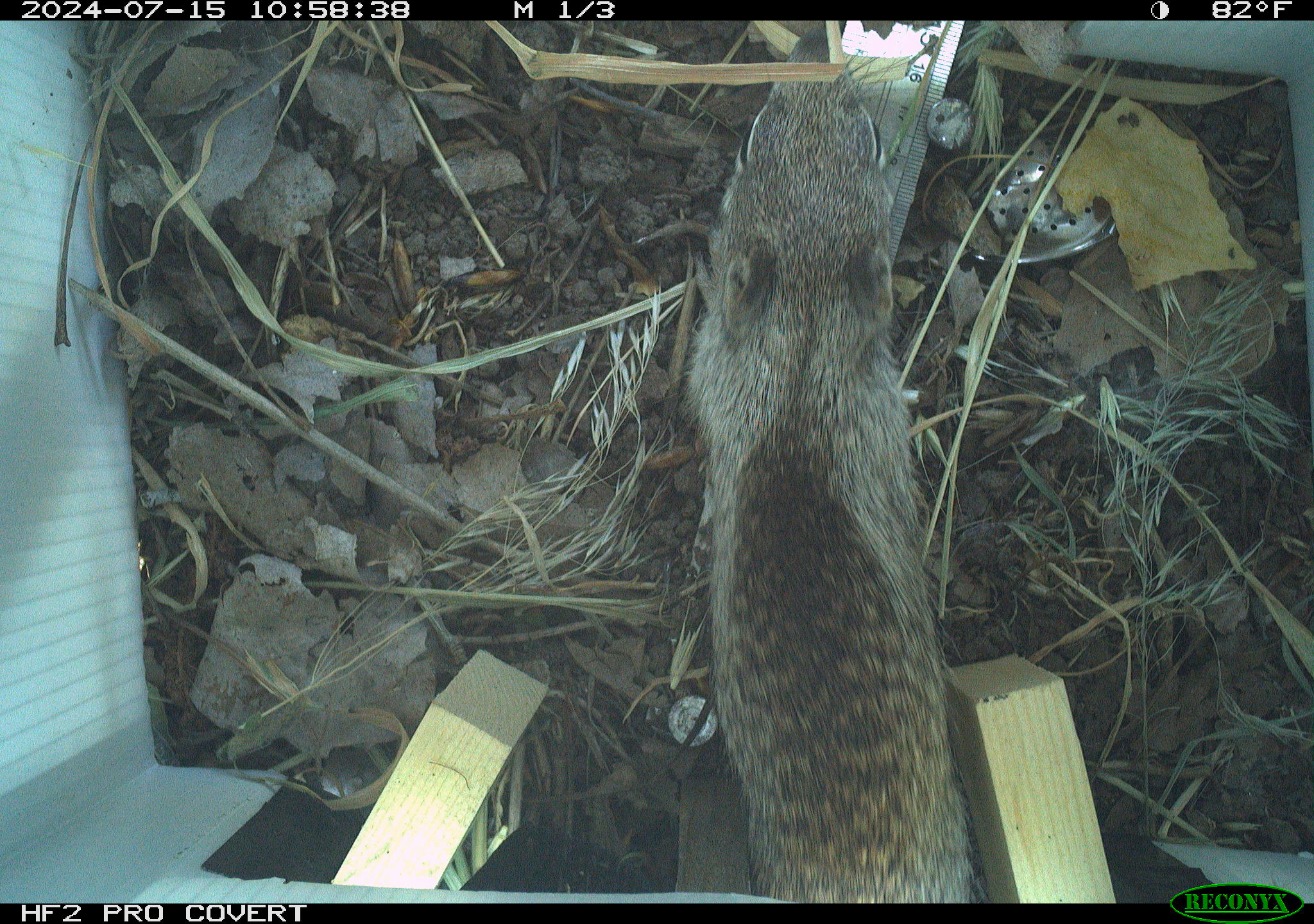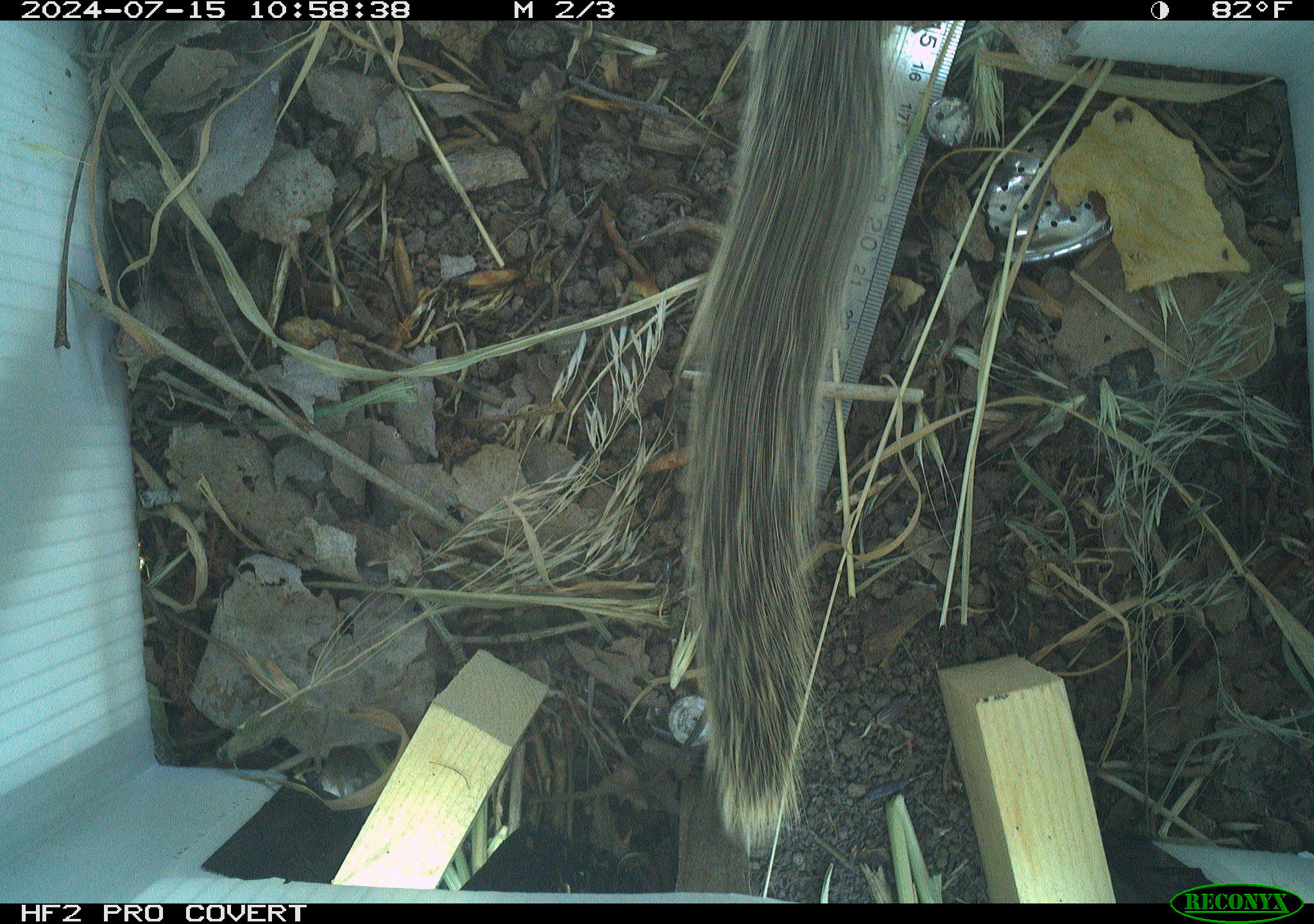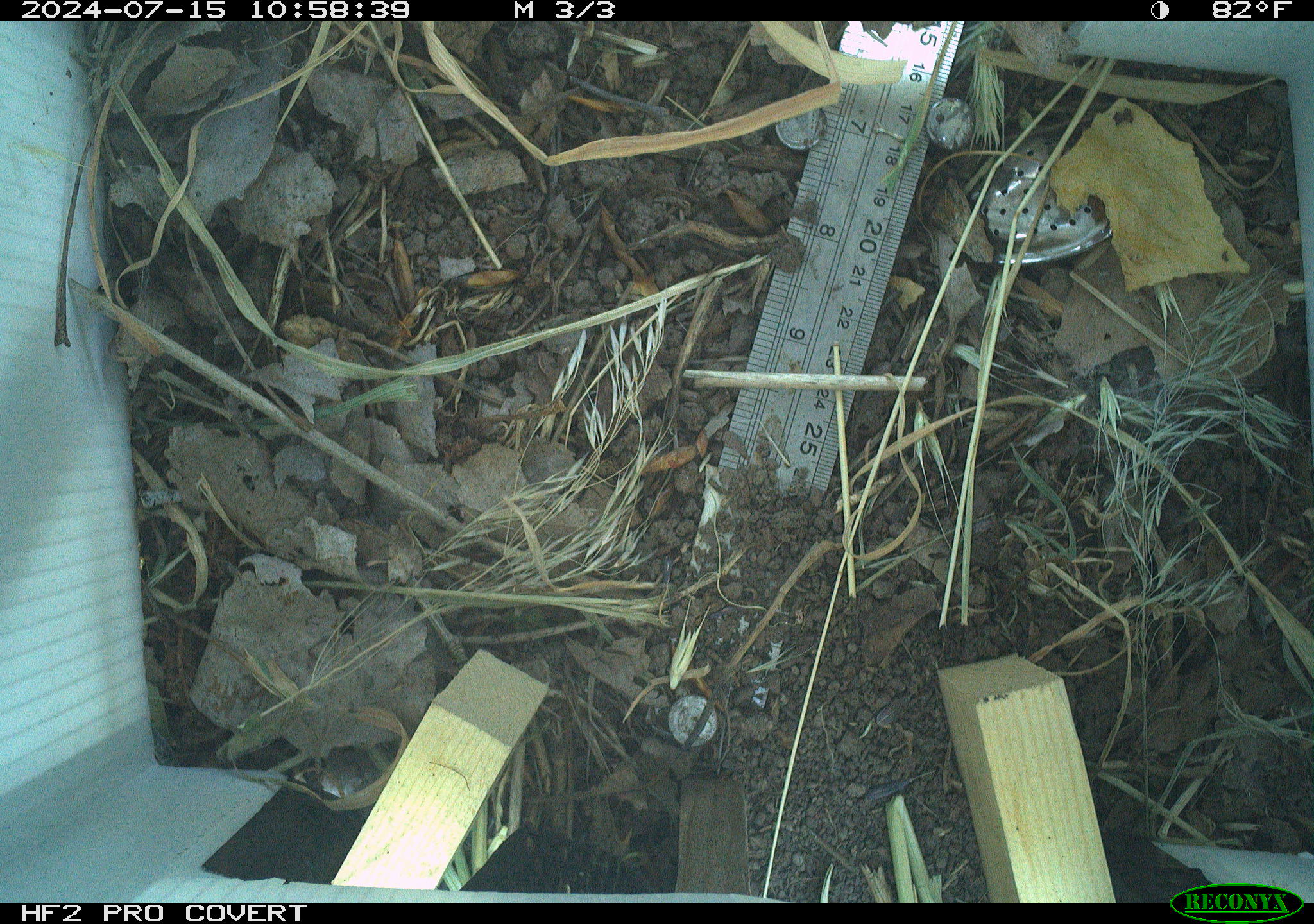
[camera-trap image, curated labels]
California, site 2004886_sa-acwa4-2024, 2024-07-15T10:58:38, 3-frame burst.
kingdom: Animalia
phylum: Chordata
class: Mammalia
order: Rodentia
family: Sciuridae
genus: Otospermophilus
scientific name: Otospermophilus beecheyi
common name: california ground squirrel